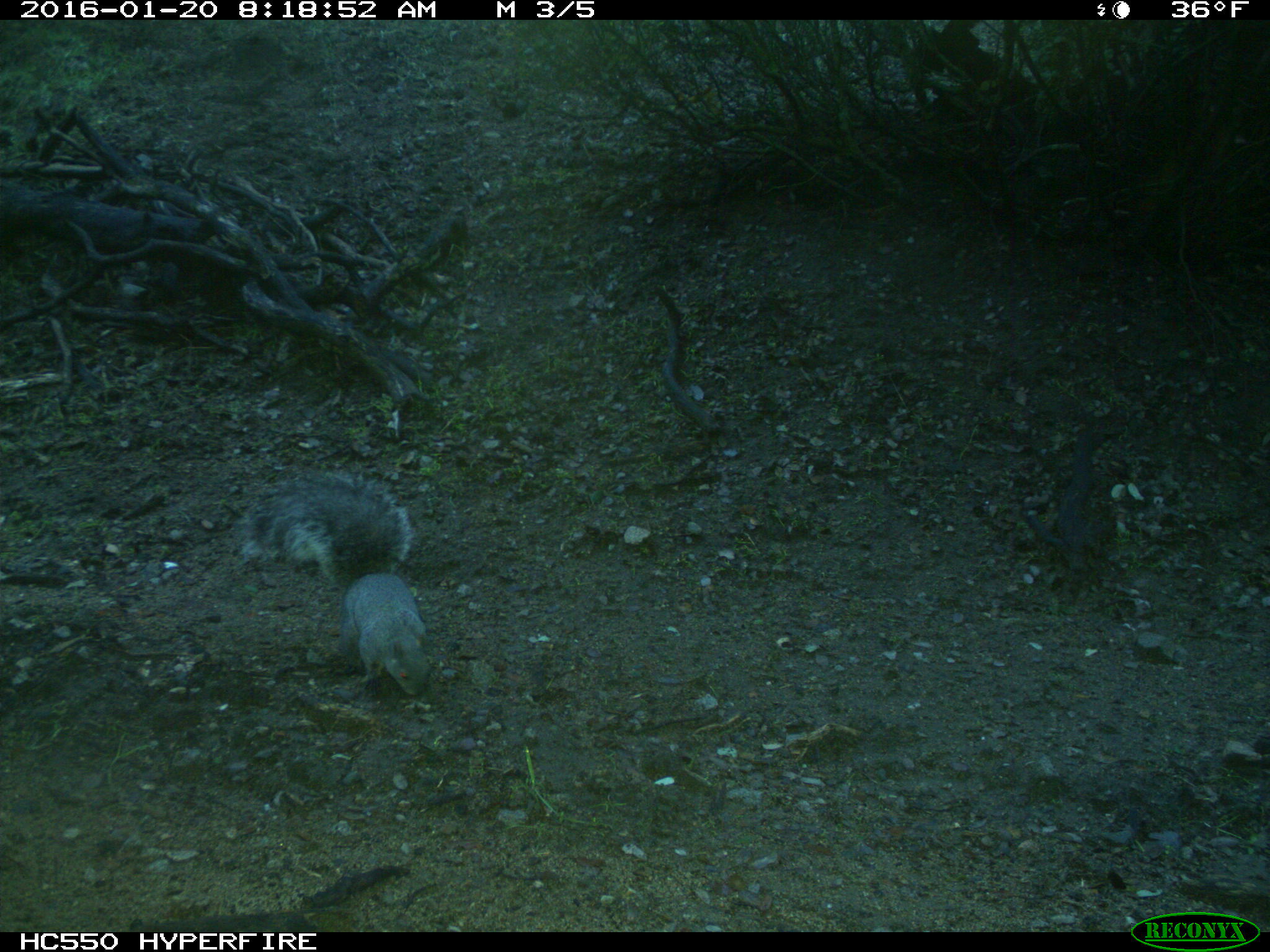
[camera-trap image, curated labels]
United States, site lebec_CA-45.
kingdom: Animalia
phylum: Chordata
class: Mammalia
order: Rodentia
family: Sciuridae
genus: Sciurus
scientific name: Sciurus carolinensis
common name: eastern gray squirrel